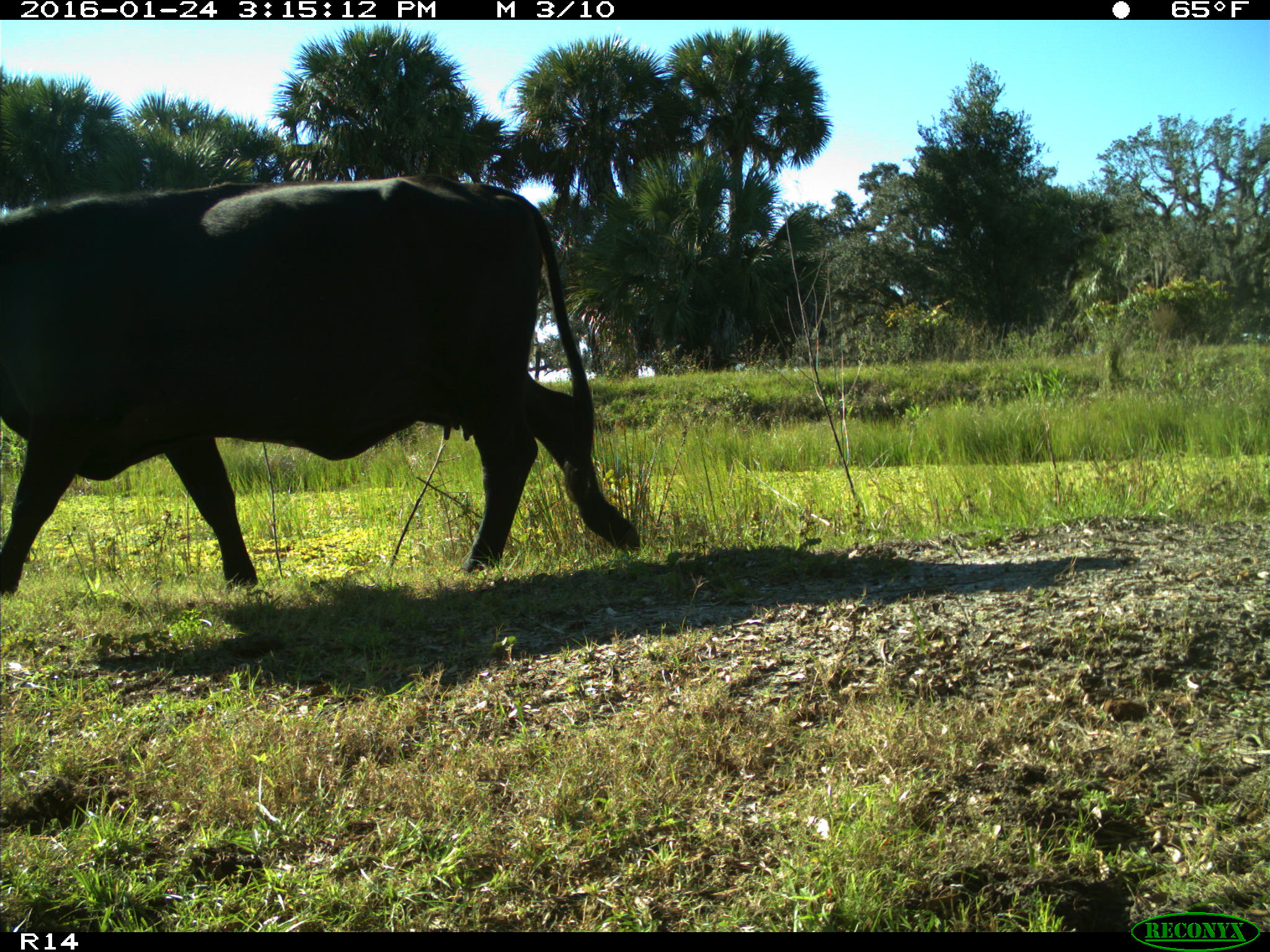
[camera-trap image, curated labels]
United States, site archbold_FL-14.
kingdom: Animalia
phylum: Chordata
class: Mammalia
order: Artiodactyla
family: Bovidae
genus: Bos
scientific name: Bos taurus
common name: domestic cow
Bos taurus (domestic cow).